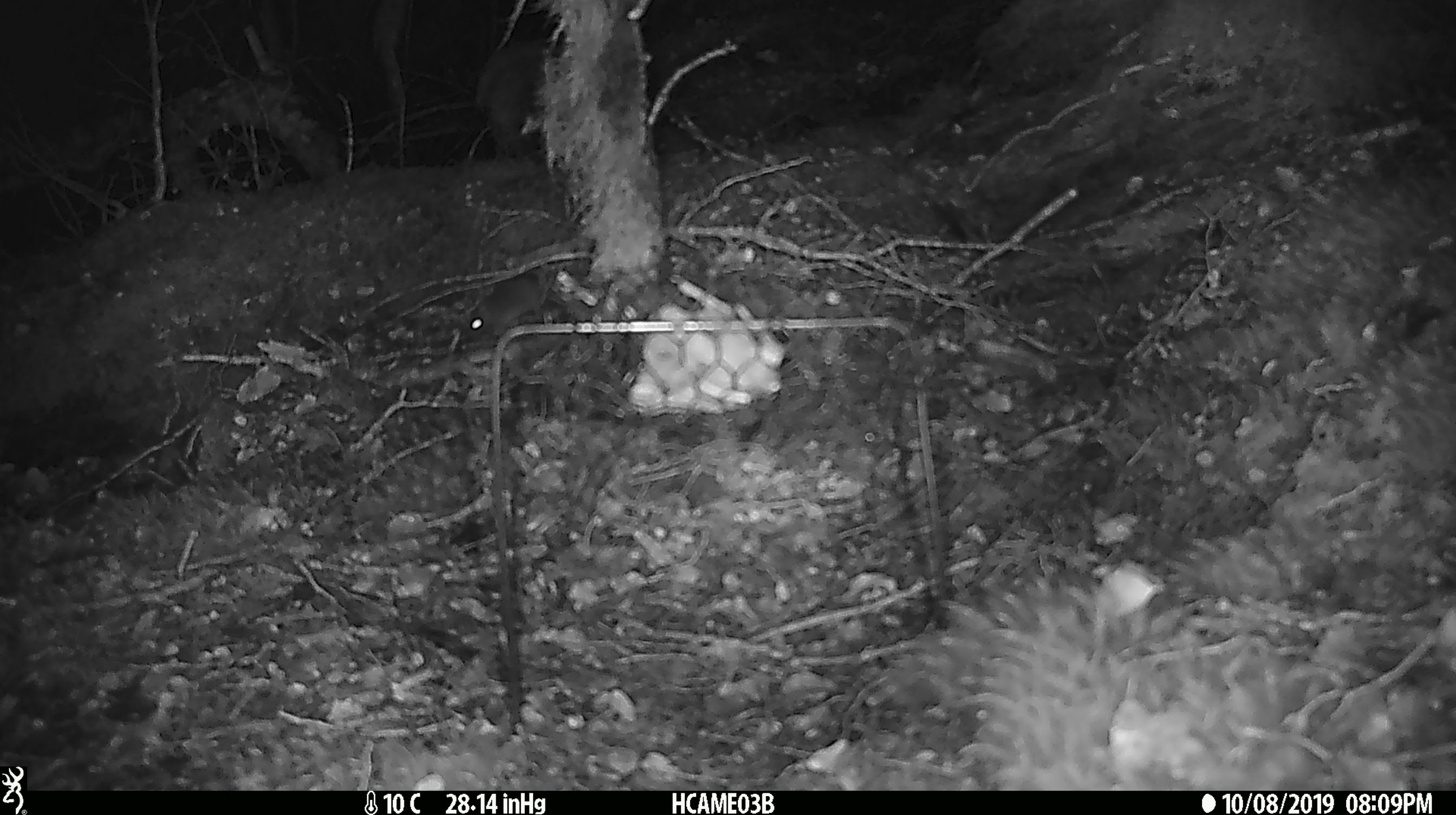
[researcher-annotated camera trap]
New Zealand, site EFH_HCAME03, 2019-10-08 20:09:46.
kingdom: Animalia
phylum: Chordata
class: Mammalia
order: Rodentia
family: Muridae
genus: Mus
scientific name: Mus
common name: mouse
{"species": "mouse (Mus)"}